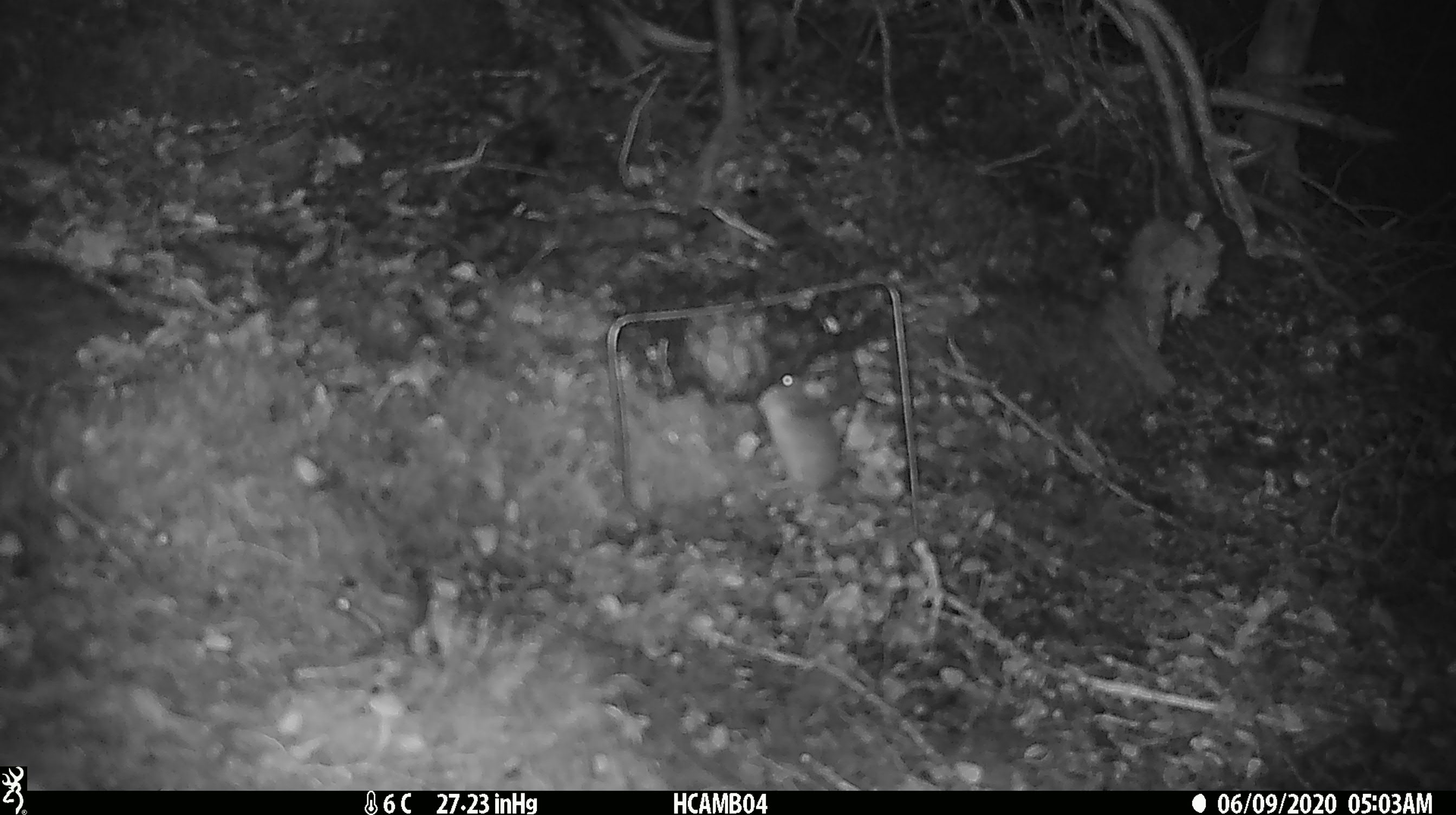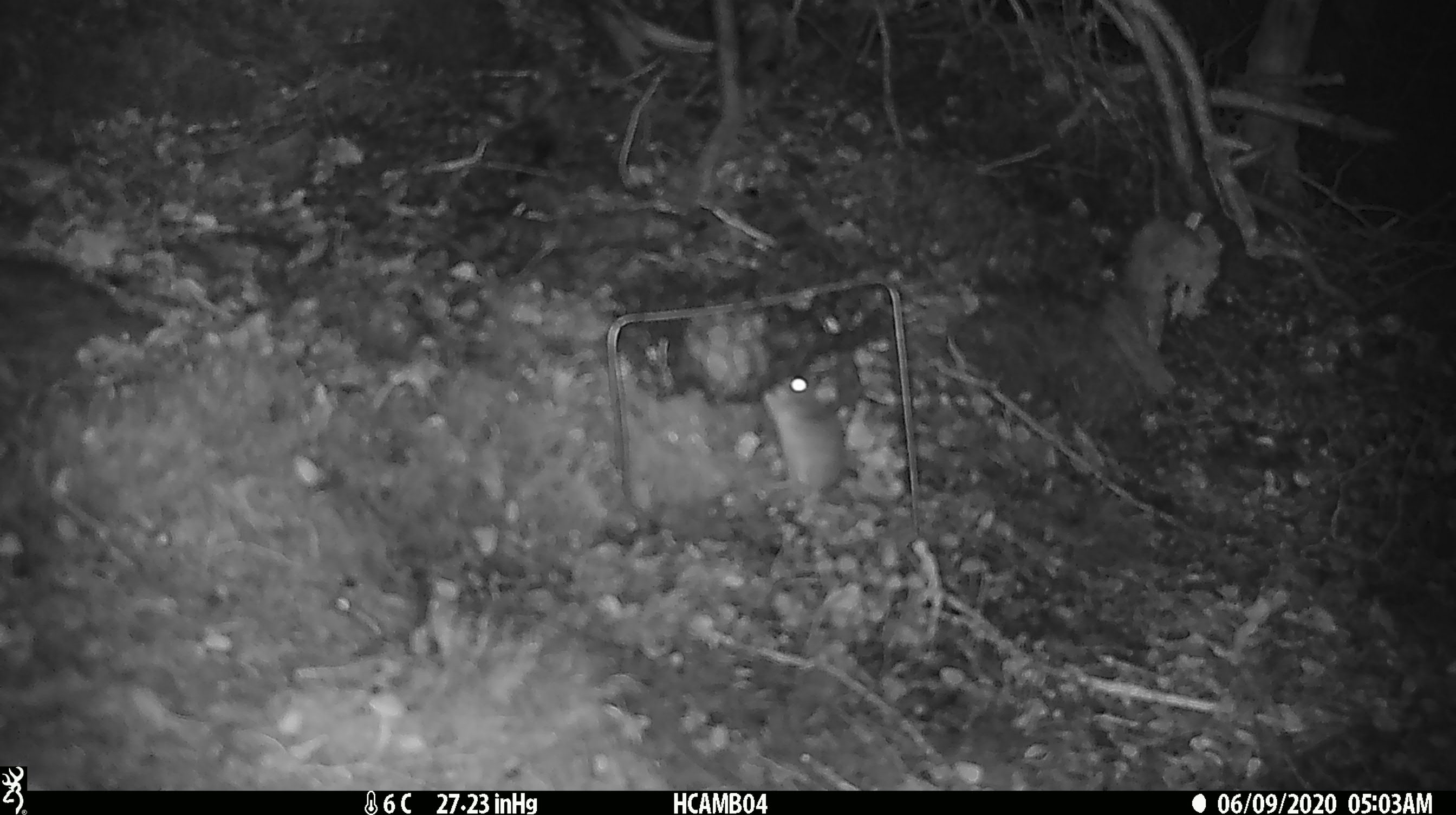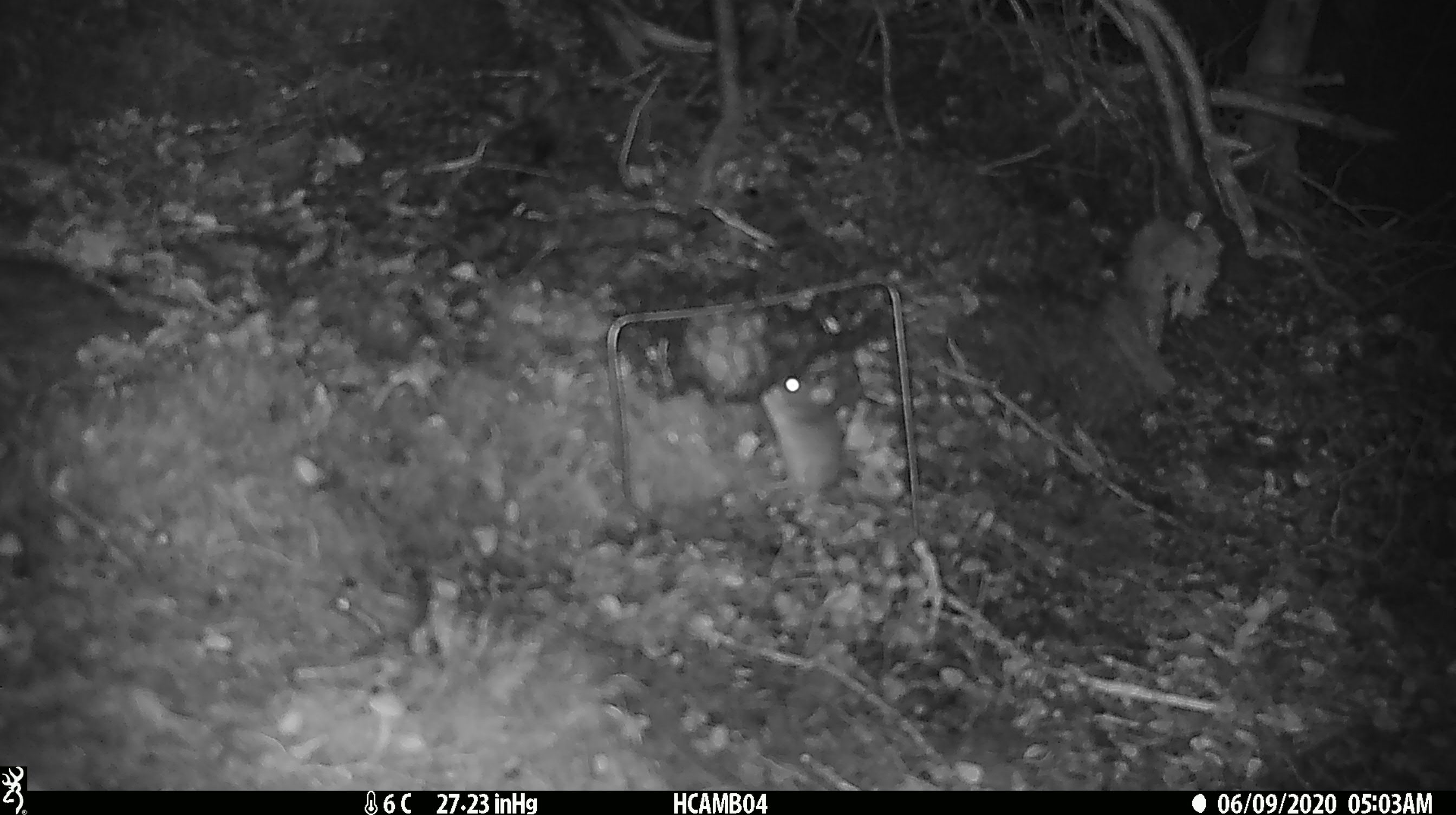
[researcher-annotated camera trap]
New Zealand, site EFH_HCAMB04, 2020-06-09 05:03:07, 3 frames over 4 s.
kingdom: Animalia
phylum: Chordata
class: Mammalia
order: Rodentia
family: Muridae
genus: Mus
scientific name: Mus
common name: mouse